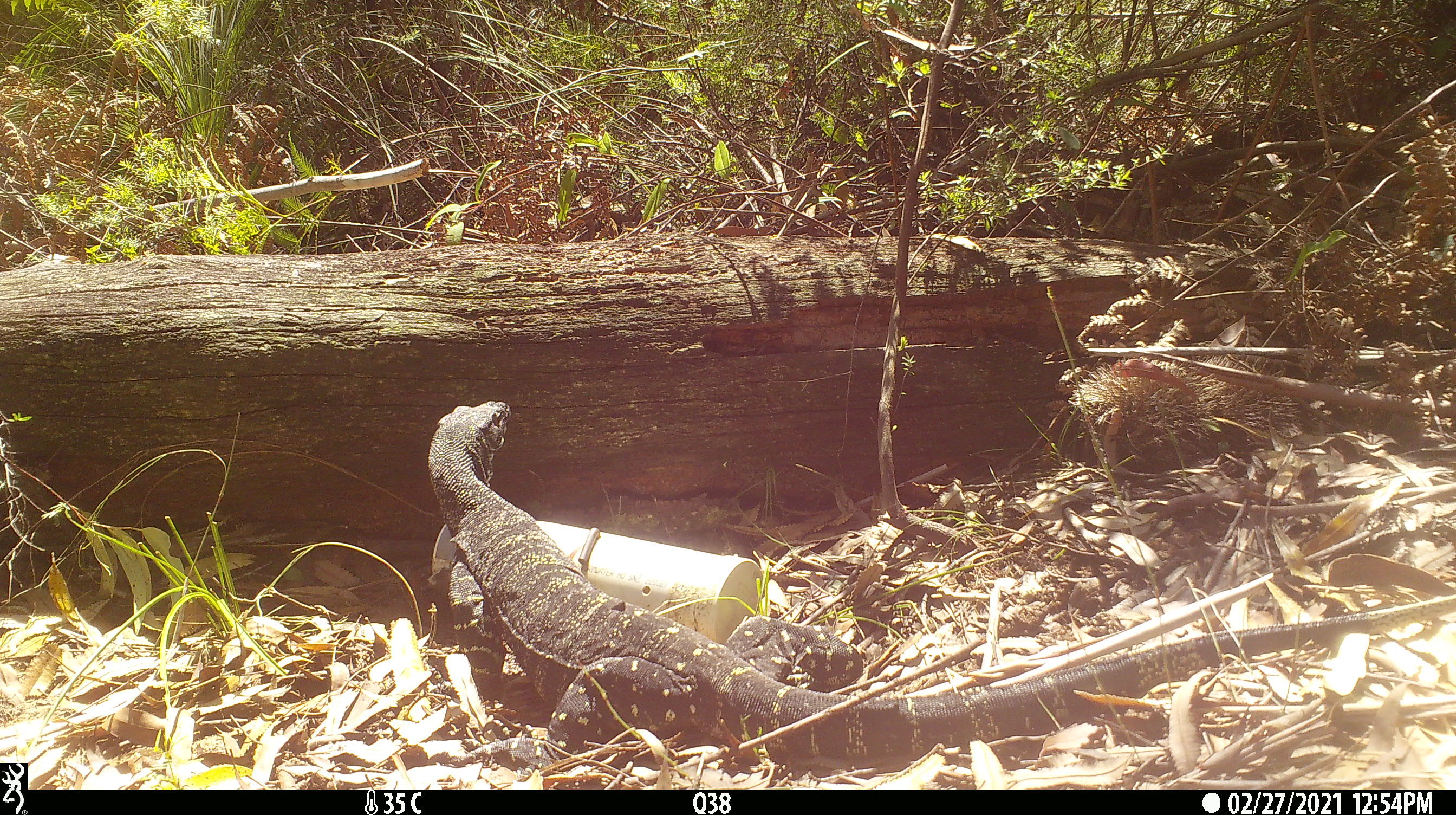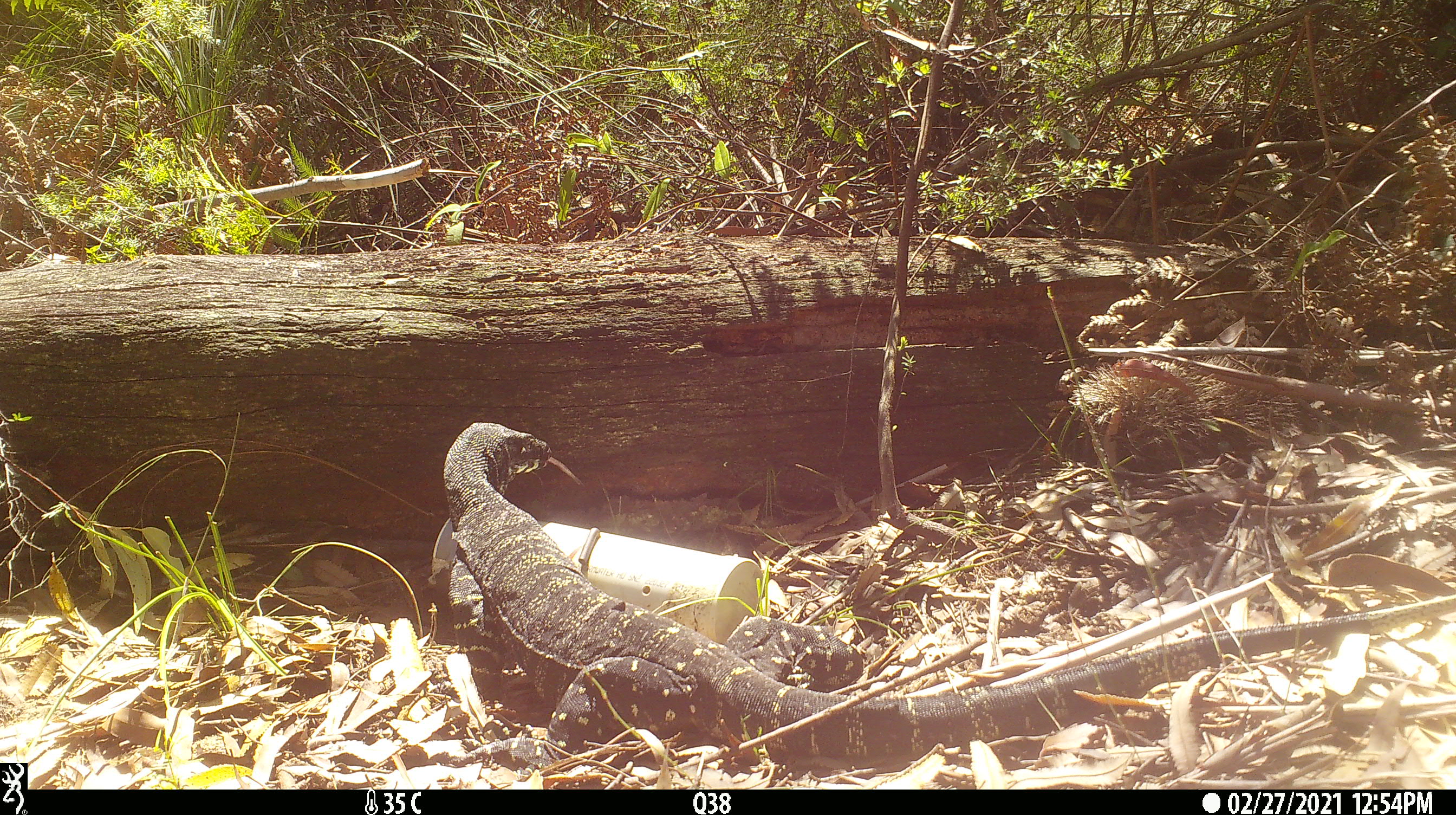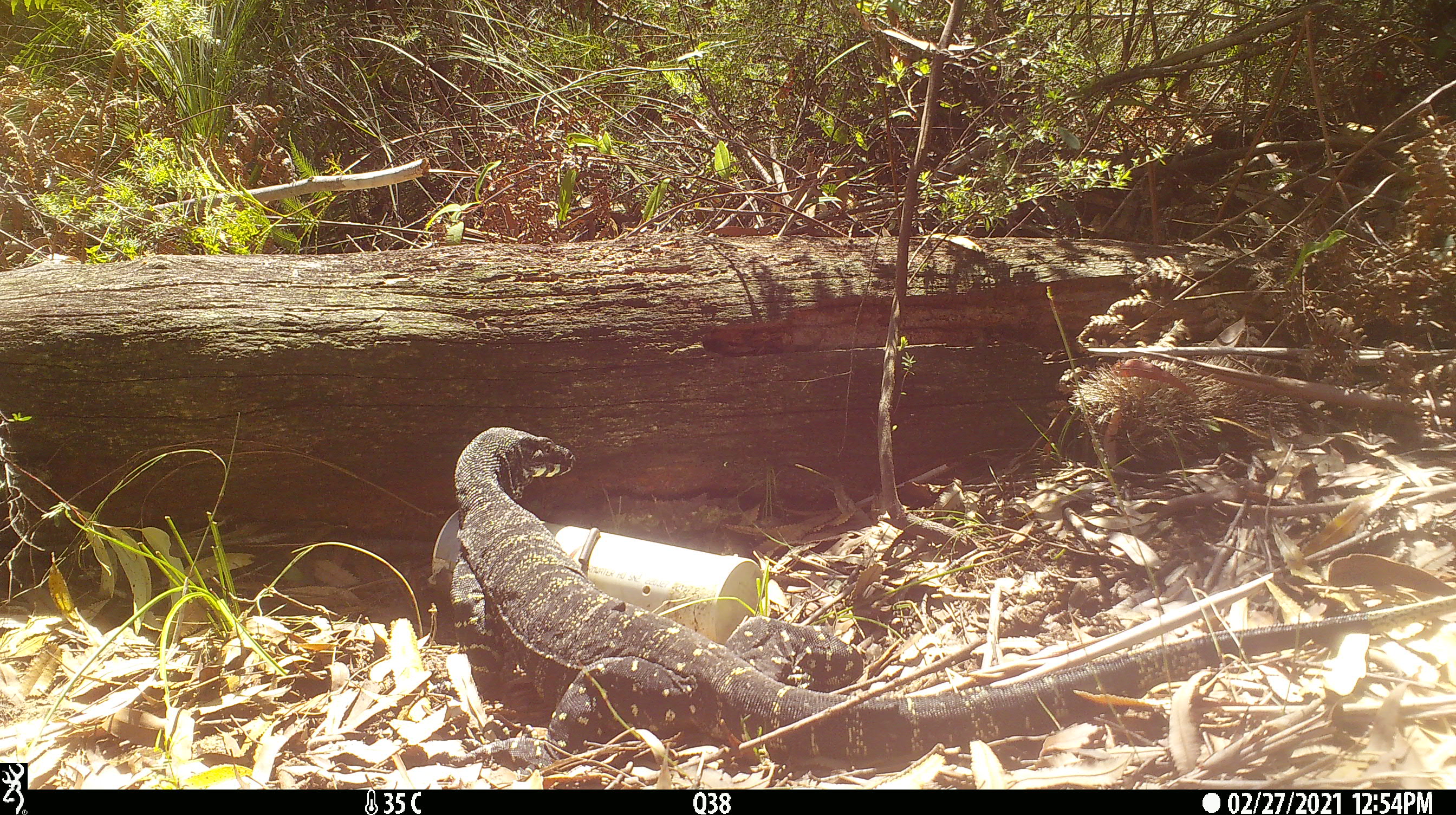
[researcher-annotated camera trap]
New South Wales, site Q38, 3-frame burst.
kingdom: Animalia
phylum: Chordata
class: Reptilia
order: Squamata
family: Varanidae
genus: Varanus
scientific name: Varanus varius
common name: lace monitor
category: goanna